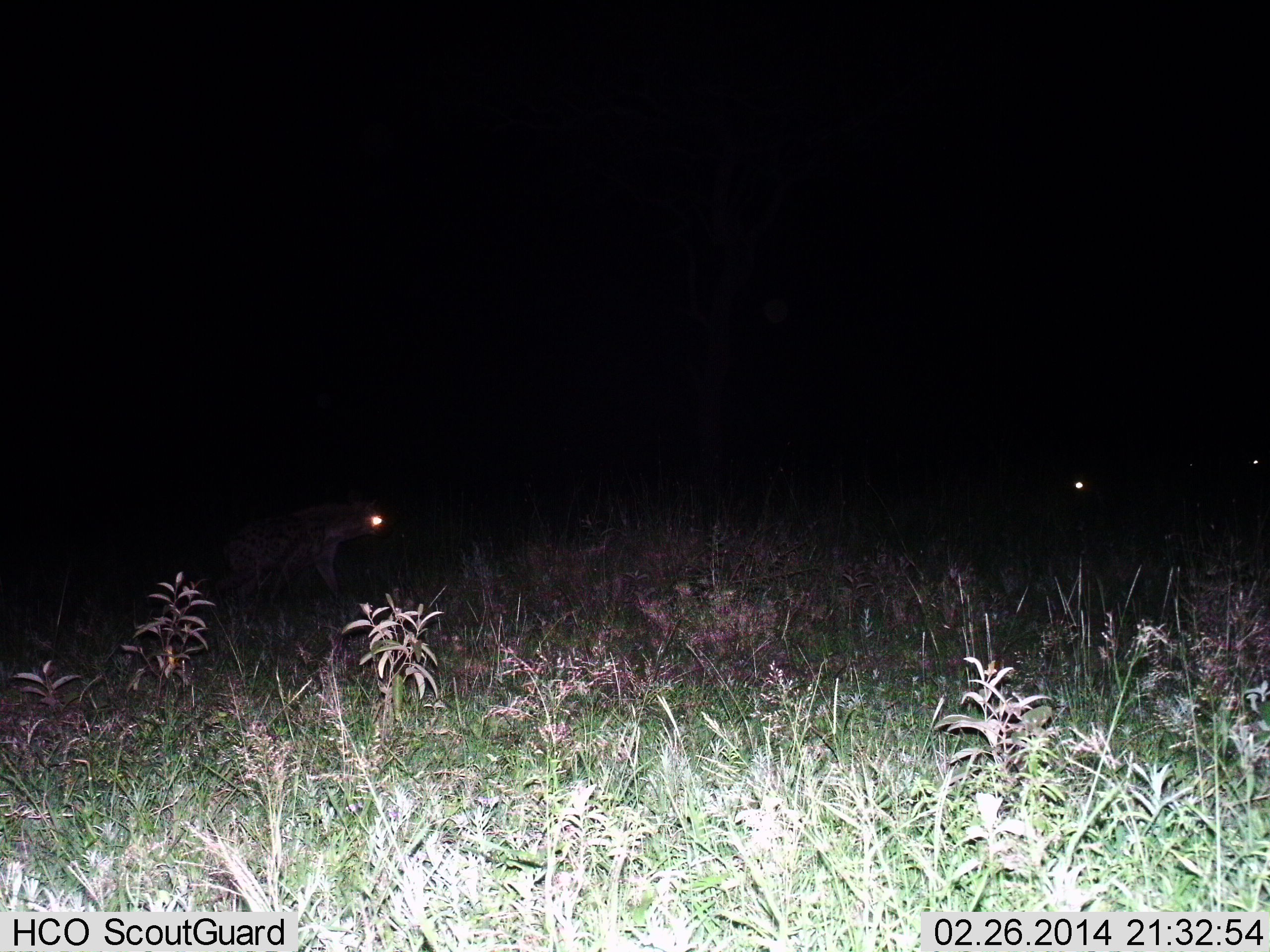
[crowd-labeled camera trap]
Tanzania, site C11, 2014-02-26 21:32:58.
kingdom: Animalia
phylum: Chordata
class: Mammalia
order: Carnivora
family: Hyaenidae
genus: Crocuta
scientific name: Crocuta crocuta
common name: spotted hyena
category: hyenaspotted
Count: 1.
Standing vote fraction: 50%.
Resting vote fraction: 0%.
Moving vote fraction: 50%.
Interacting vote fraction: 0%.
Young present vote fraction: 0%.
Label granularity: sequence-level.